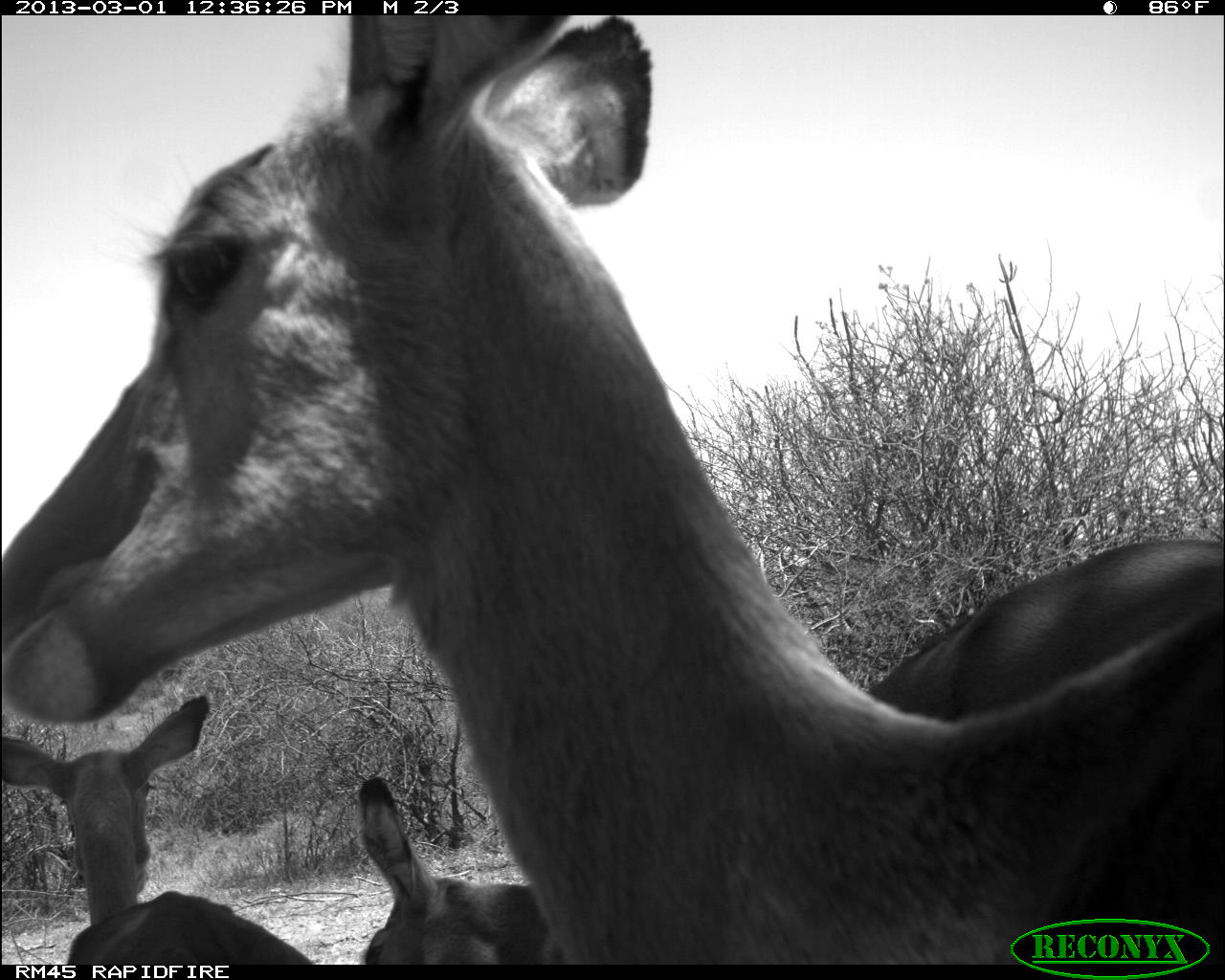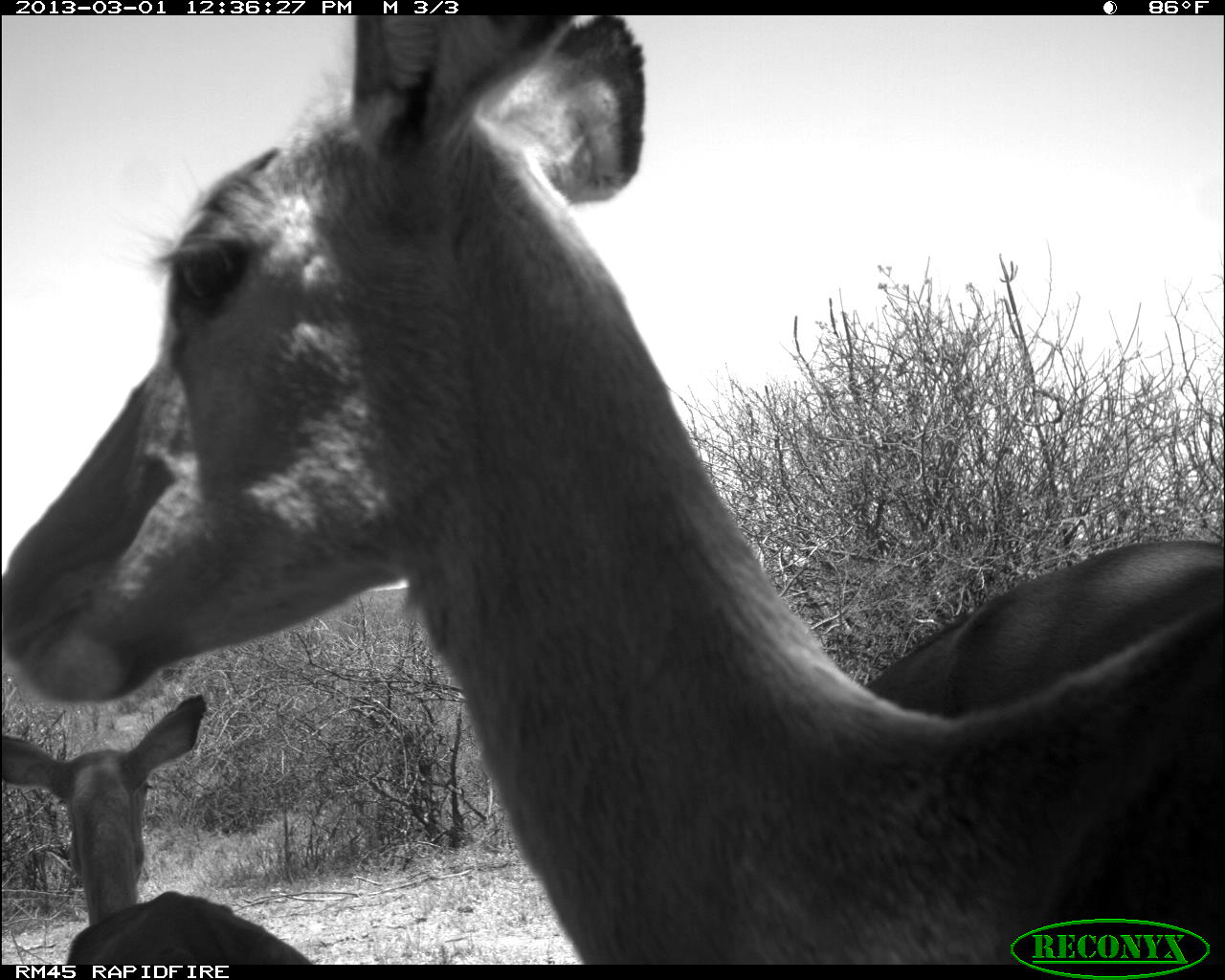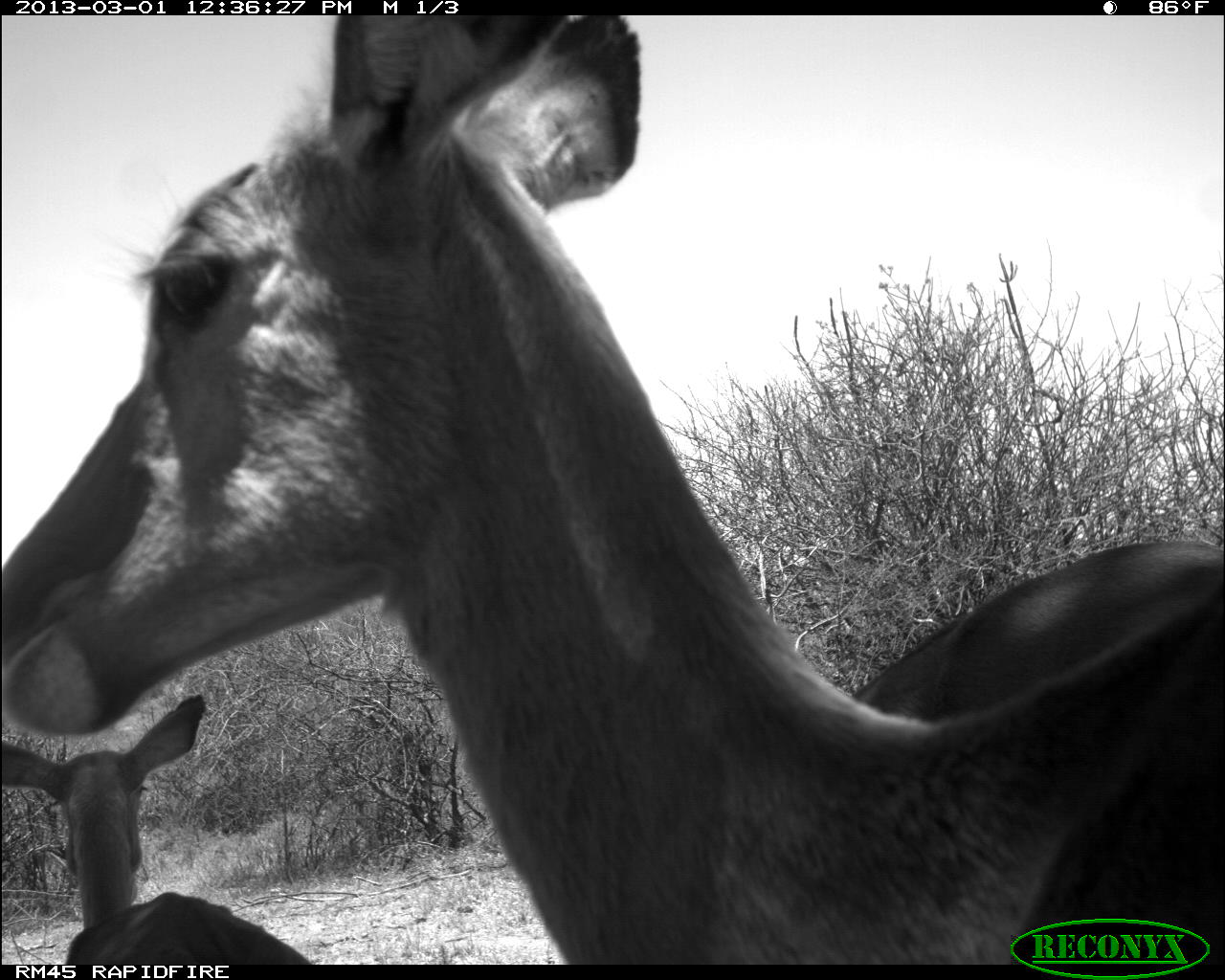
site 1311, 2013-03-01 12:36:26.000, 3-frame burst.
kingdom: Animalia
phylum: Chordata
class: Mammalia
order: Artiodactyla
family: Bovidae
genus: Aepyceros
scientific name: Aepyceros melampus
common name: impala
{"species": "Aepyceros melampus (impala)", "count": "3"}